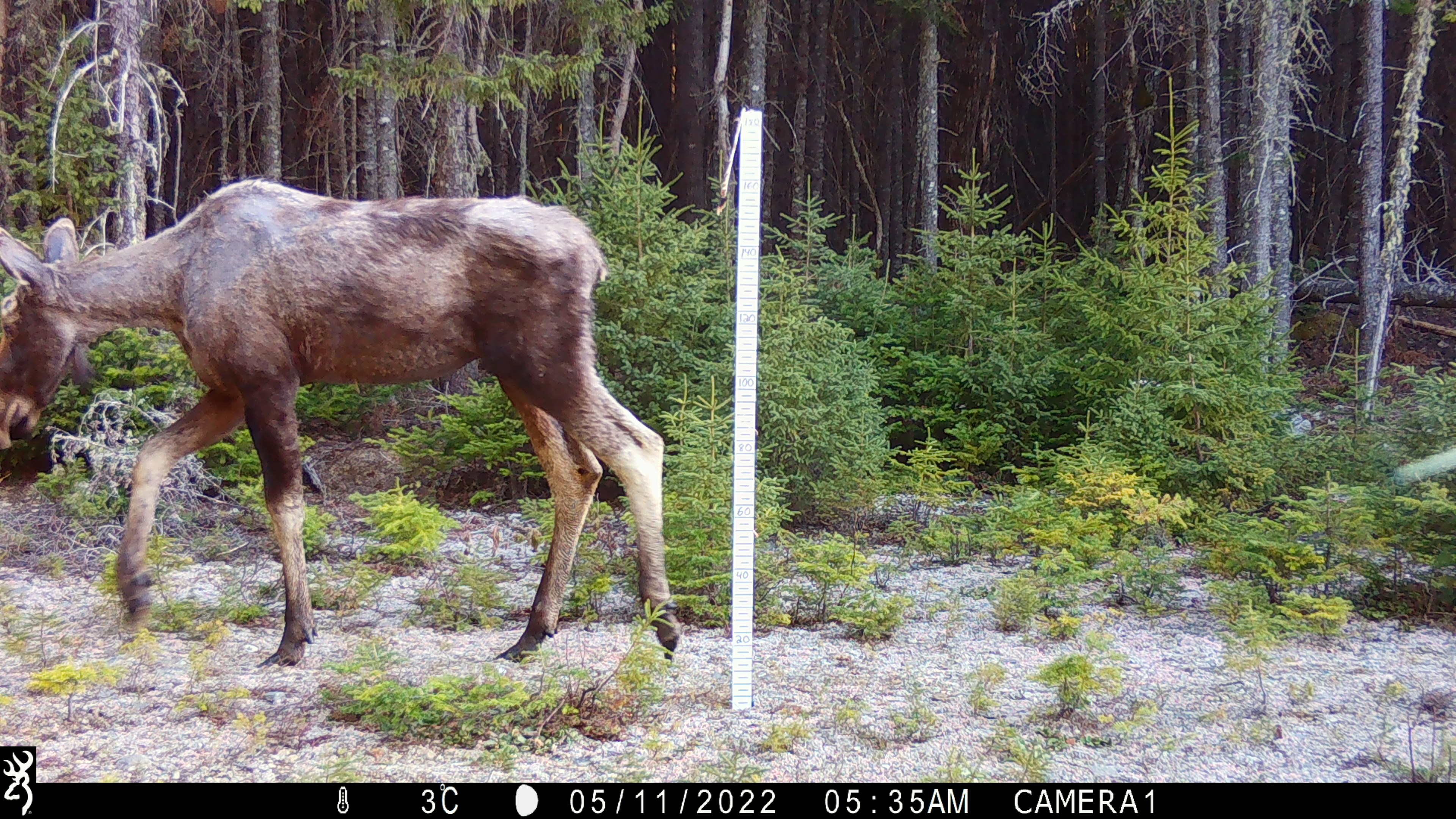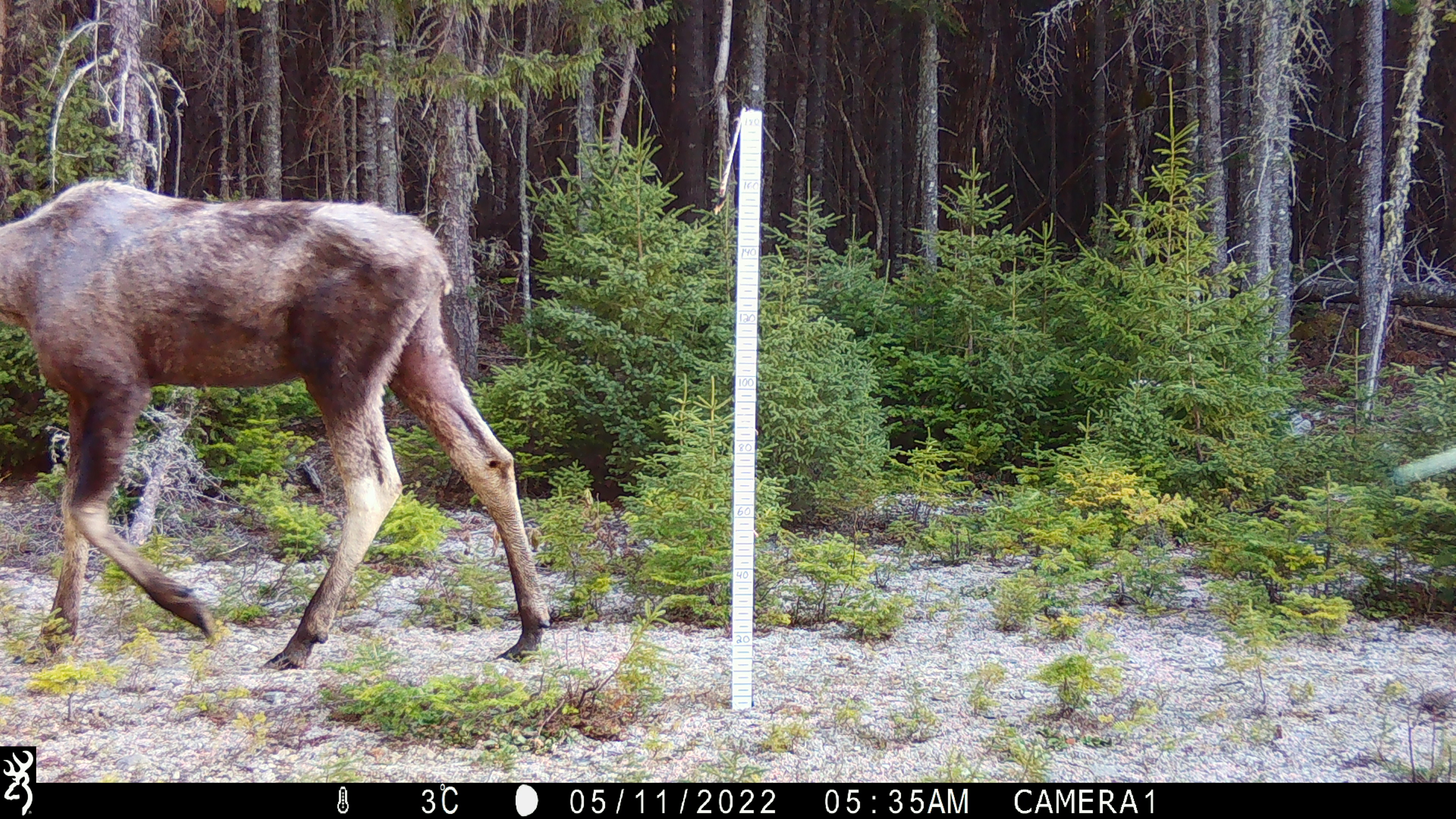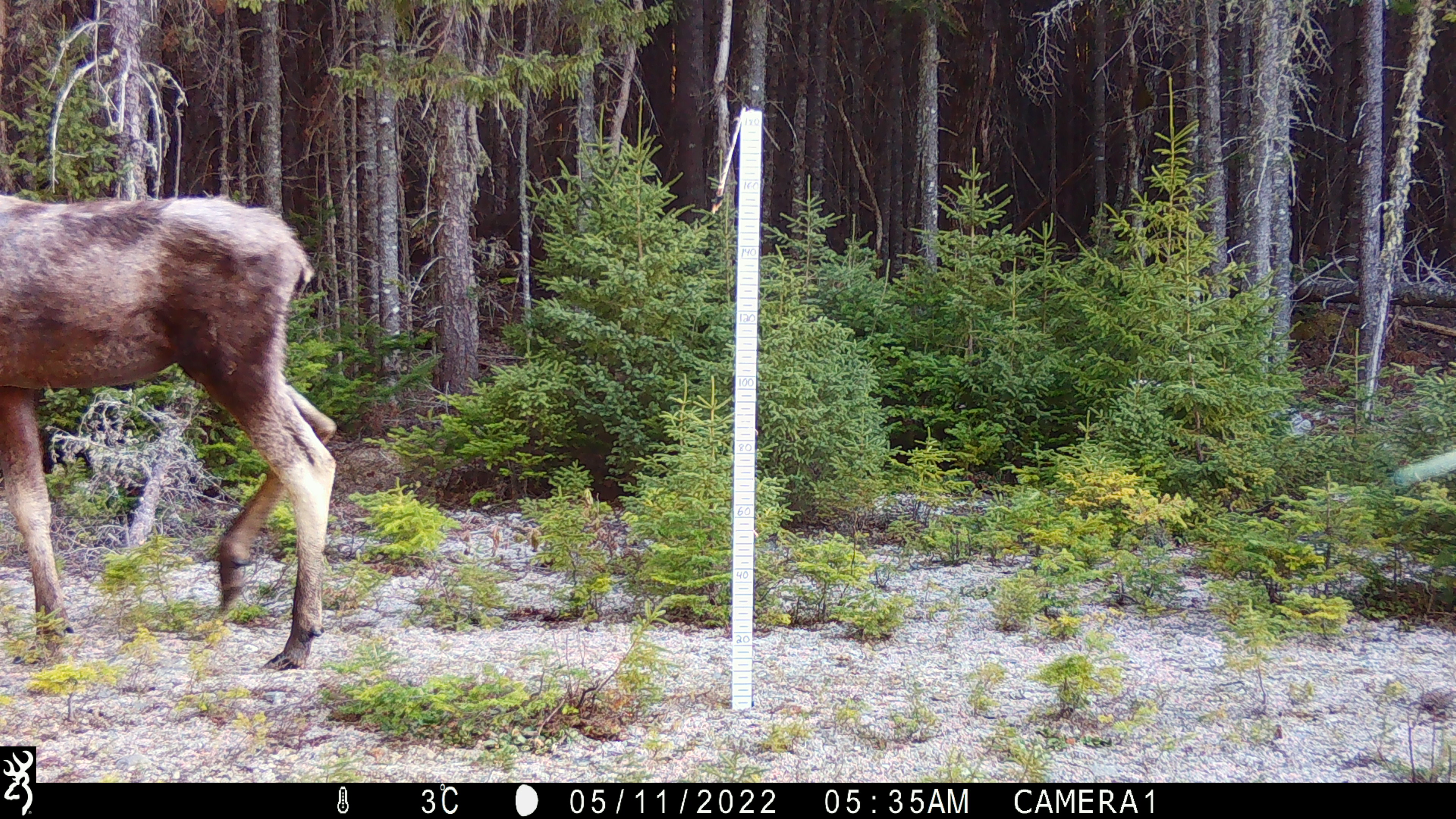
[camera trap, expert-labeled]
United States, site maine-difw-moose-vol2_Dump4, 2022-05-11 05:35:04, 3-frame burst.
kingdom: Animalia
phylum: Chordata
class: Mammalia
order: Artiodactyla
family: Cervidae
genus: Alces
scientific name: Alces alces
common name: moose